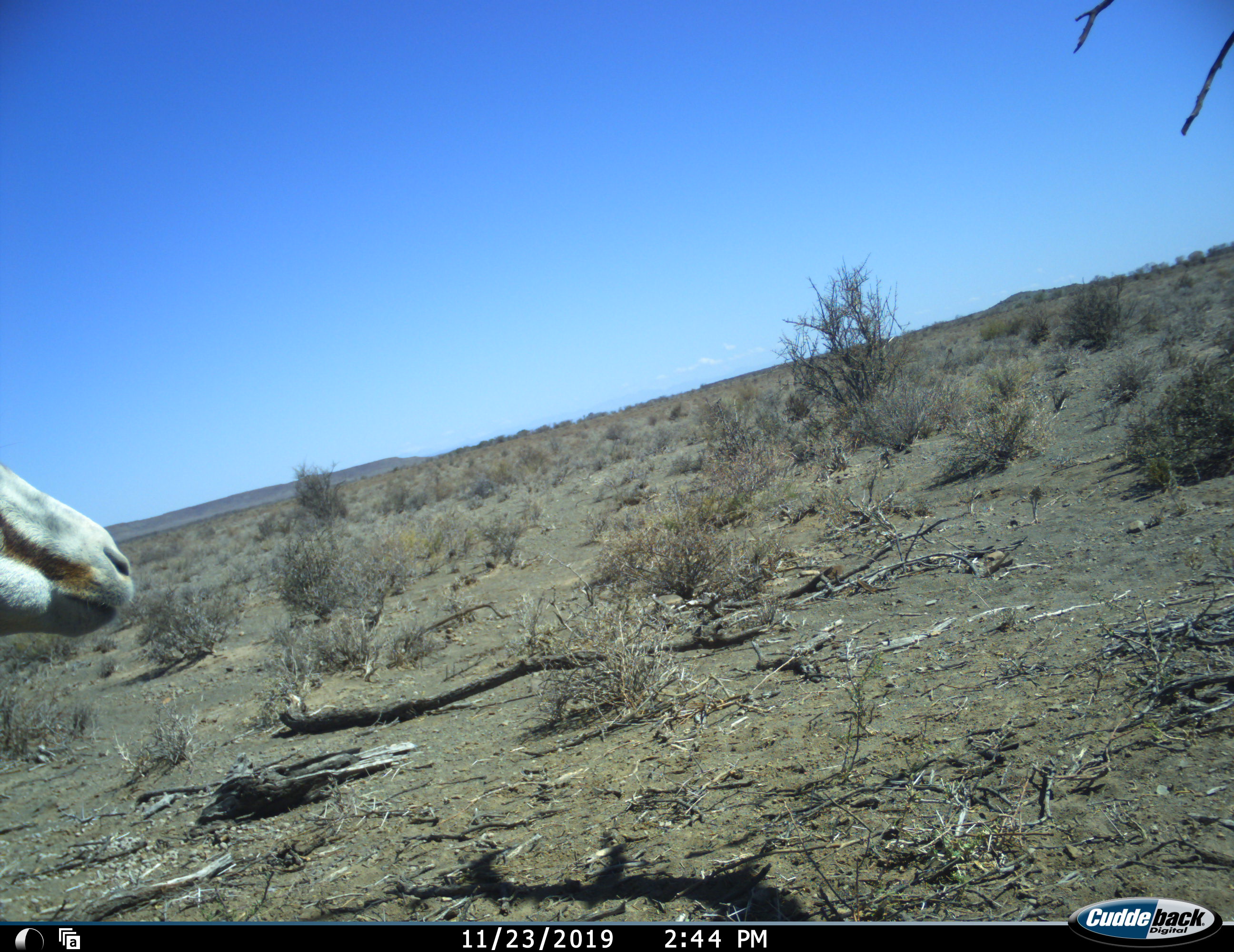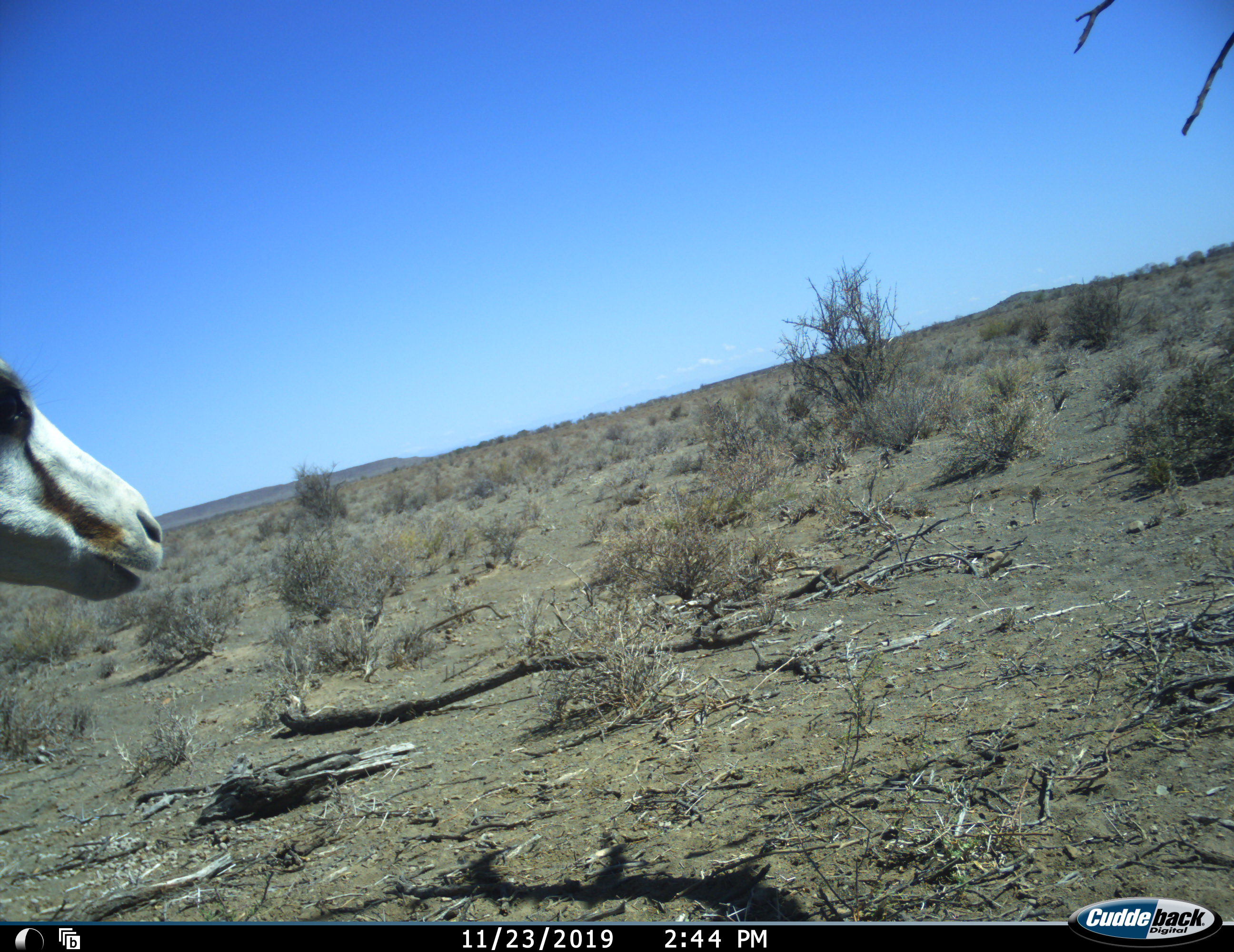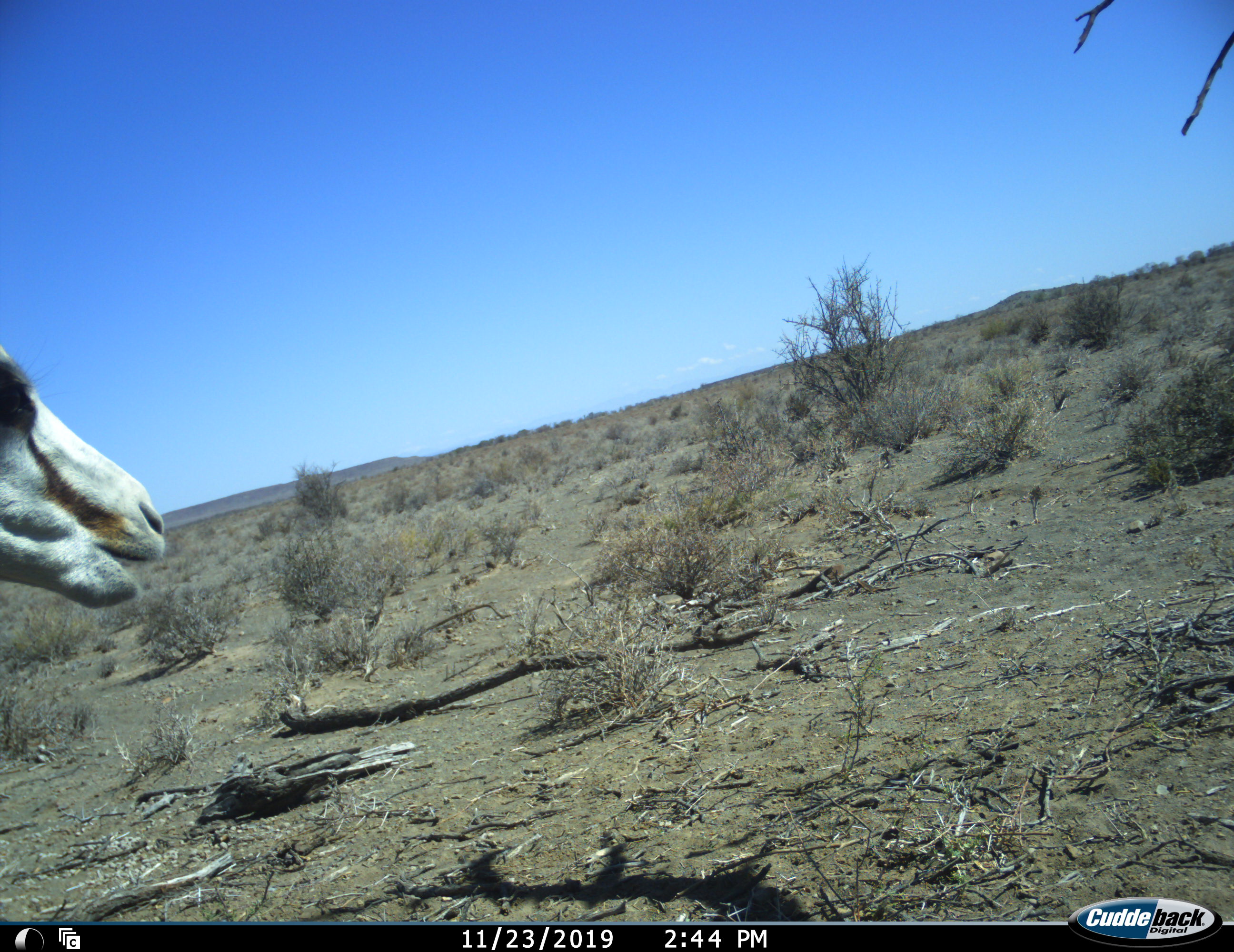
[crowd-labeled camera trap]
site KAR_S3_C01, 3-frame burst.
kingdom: Animalia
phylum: Chordata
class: Mammalia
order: Artiodactyla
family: Bovidae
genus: Antidorcas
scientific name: Antidorcas marsupialis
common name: springbok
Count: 1.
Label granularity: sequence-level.